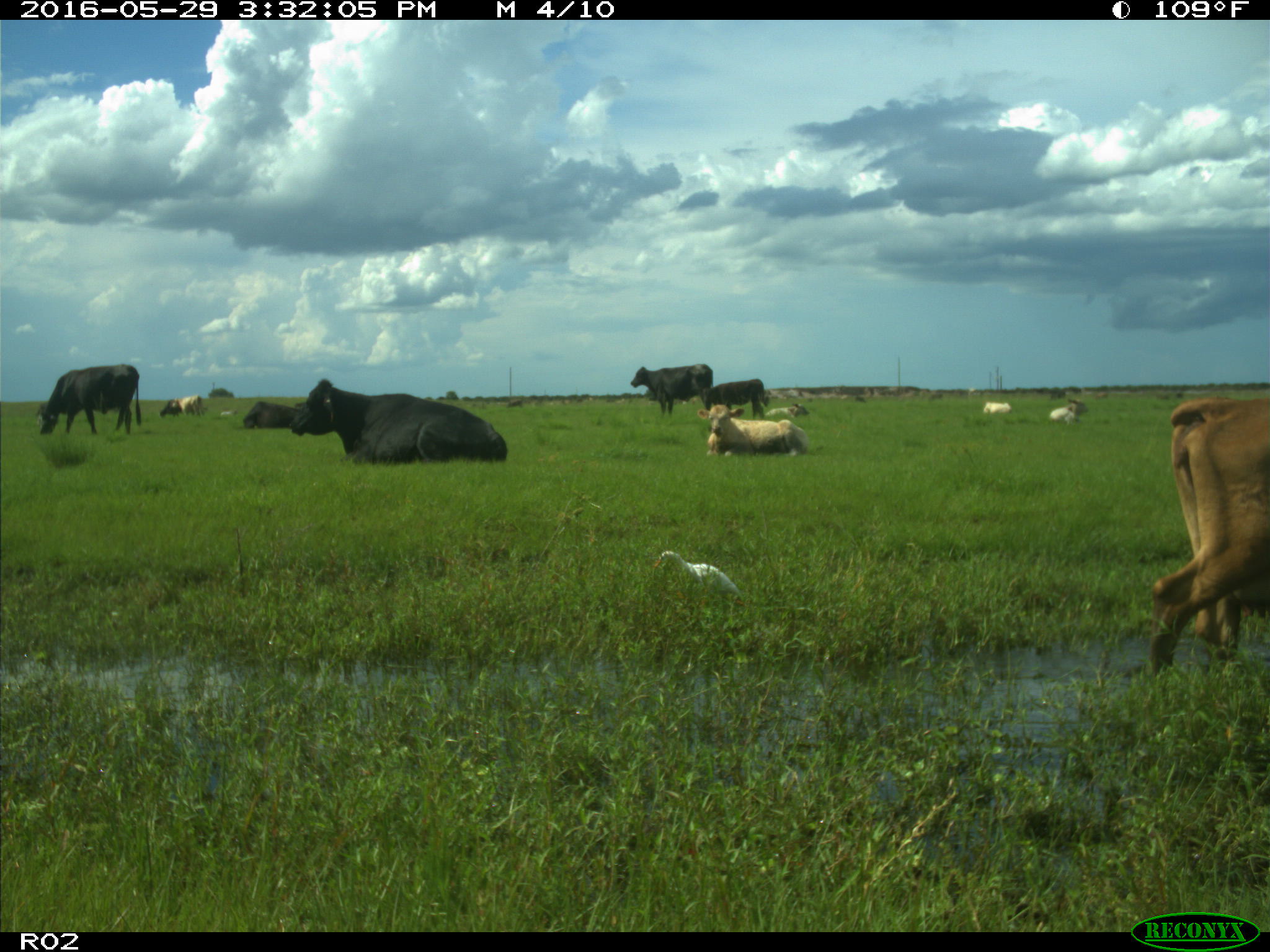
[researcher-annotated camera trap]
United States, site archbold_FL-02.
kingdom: Animalia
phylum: Chordata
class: Mammalia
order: Artiodactyla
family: Bovidae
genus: Bos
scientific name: Bos taurus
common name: domestic cow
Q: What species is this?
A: Bos taurus (domestic cow).